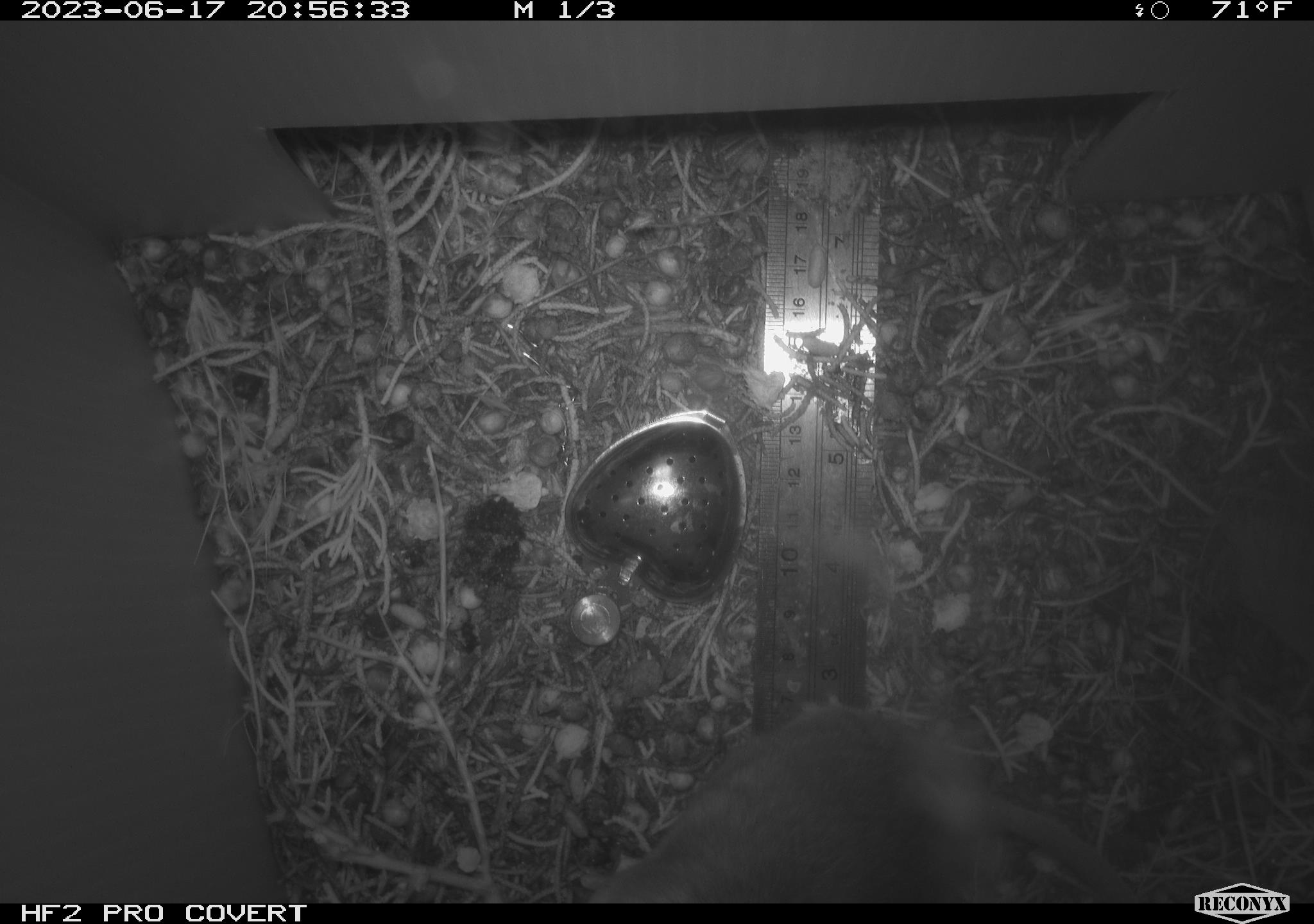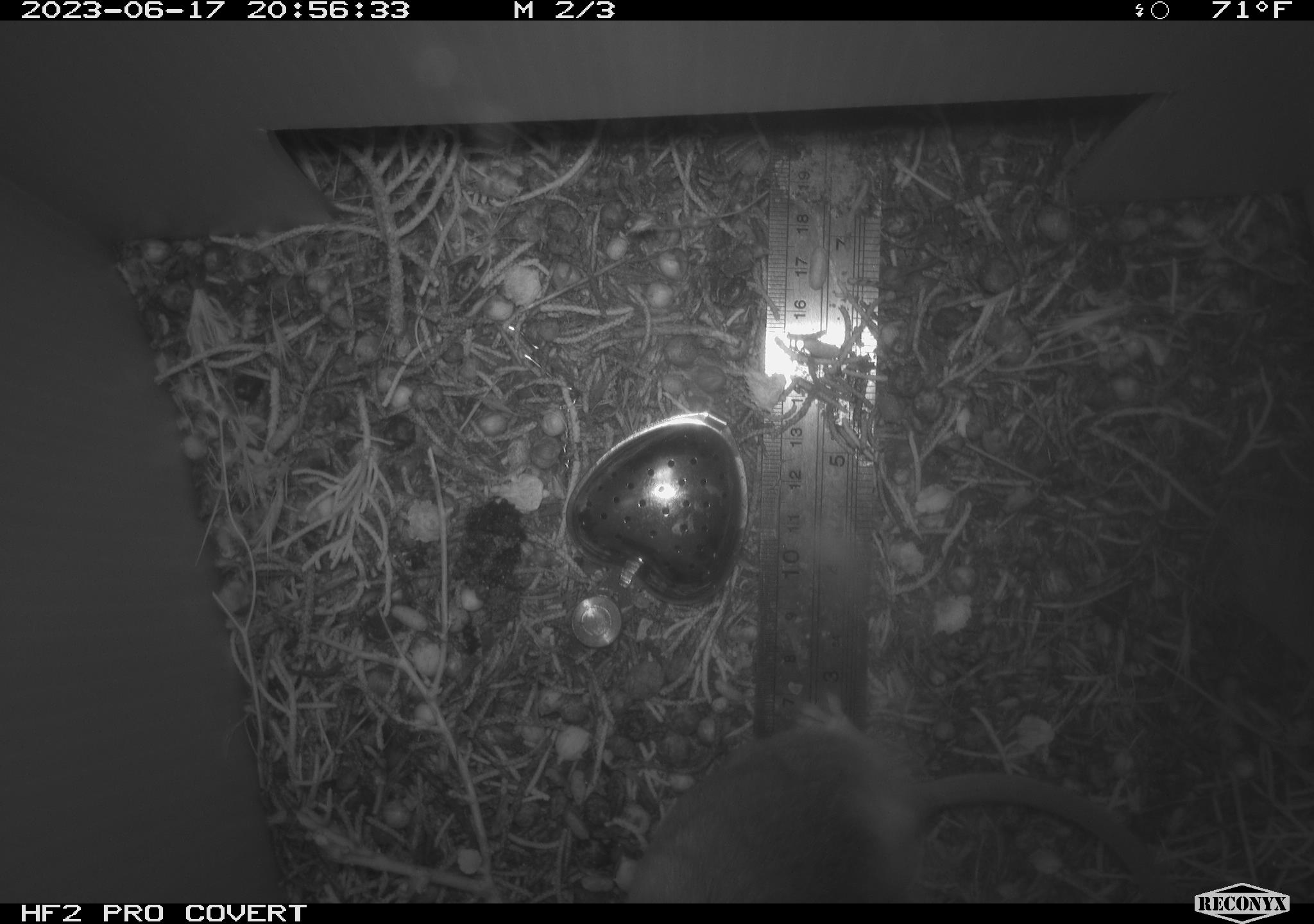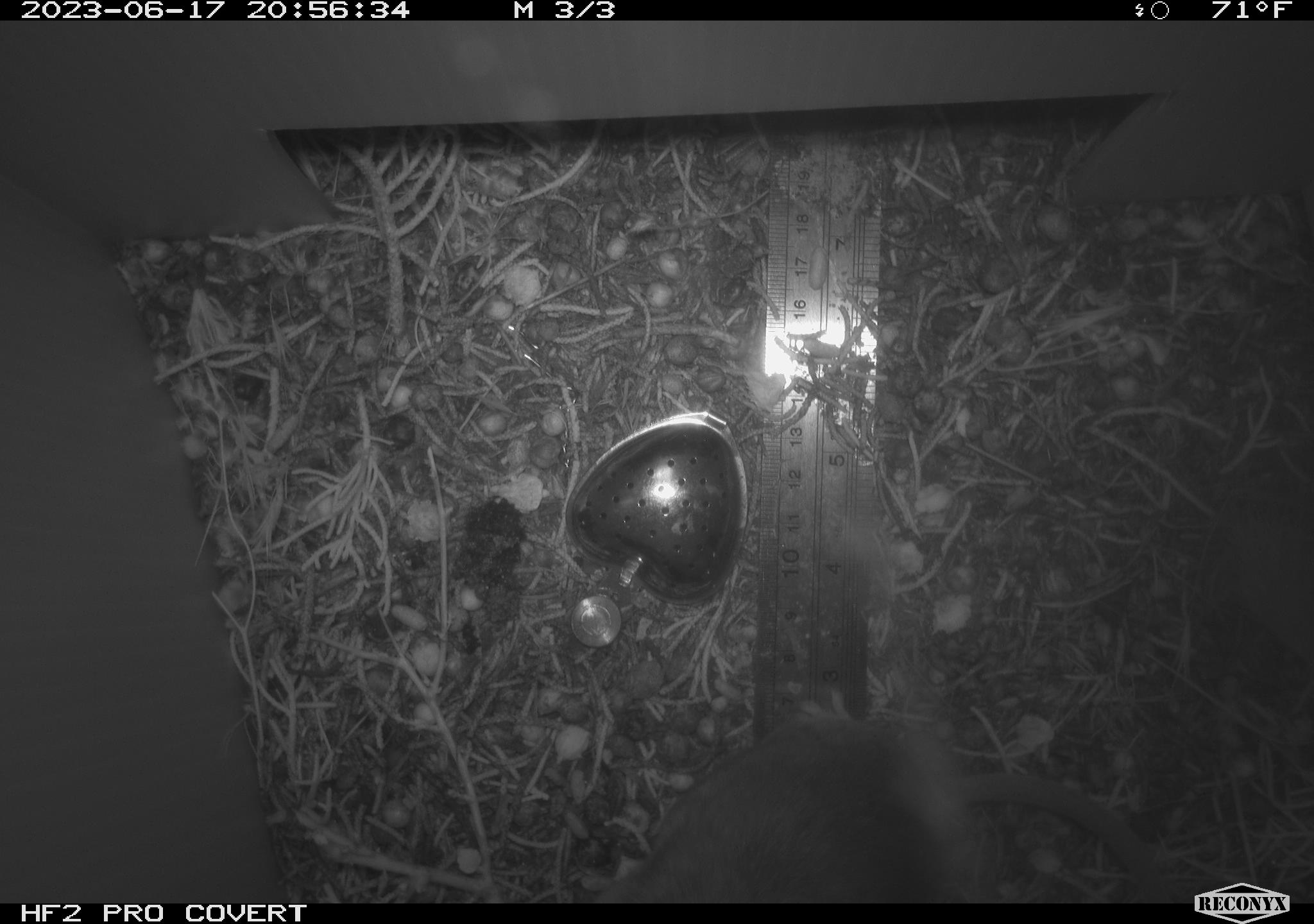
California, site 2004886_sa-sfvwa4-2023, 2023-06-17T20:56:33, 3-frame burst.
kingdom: Animalia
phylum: Chordata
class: Mammalia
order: Rodentia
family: Cricetidae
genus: Neotoma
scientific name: Neotoma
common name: pack rat or woodrat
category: neotoma species